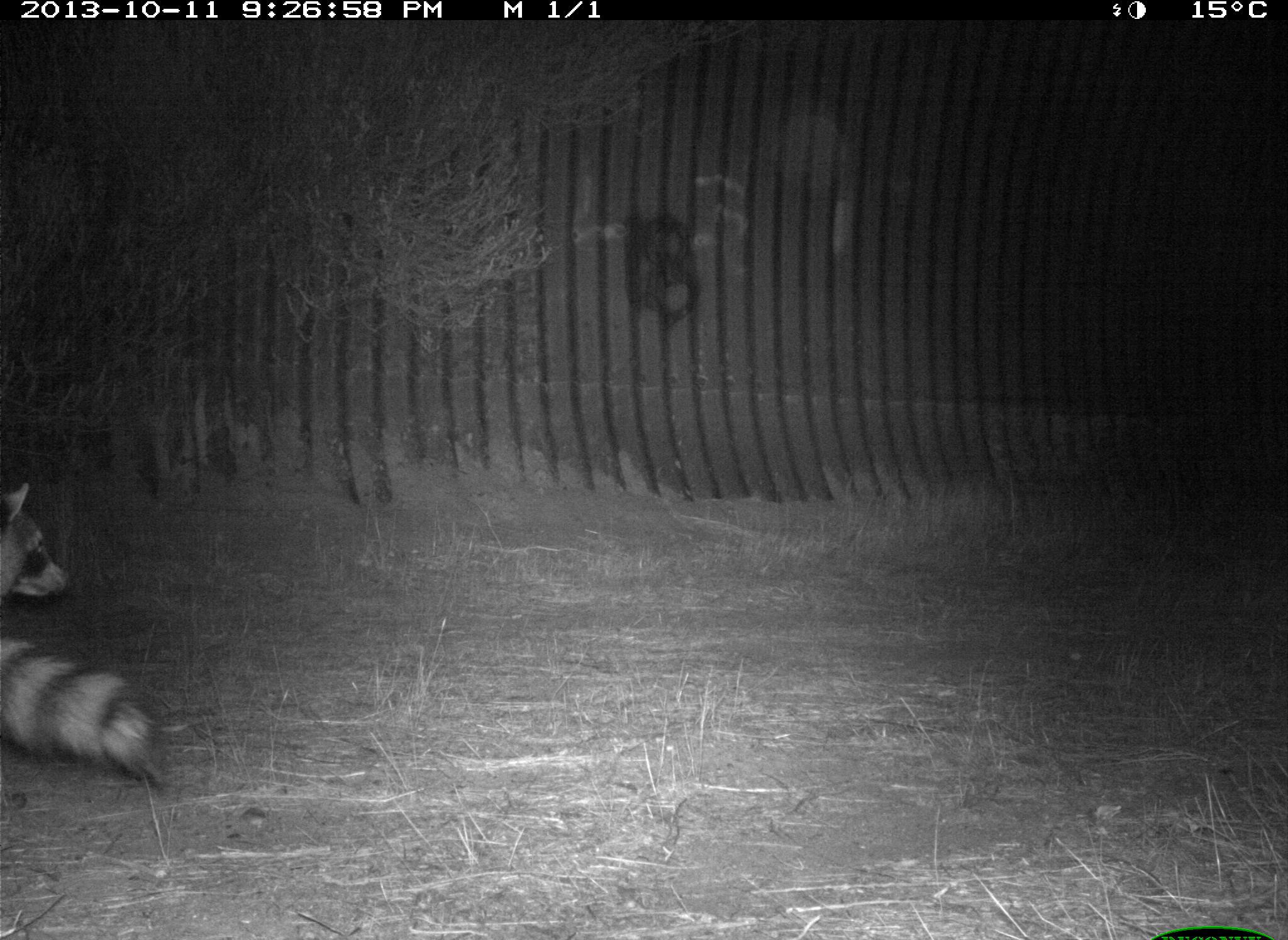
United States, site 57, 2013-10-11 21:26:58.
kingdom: Animalia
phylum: Chordata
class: Mammalia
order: Carnivora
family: Procyonidae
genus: Procyon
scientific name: Procyon lotor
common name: raccoon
Raccoon (Procyon lotor).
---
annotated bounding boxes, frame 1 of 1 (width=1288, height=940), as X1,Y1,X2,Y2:
raccoon: 0,476,175,794